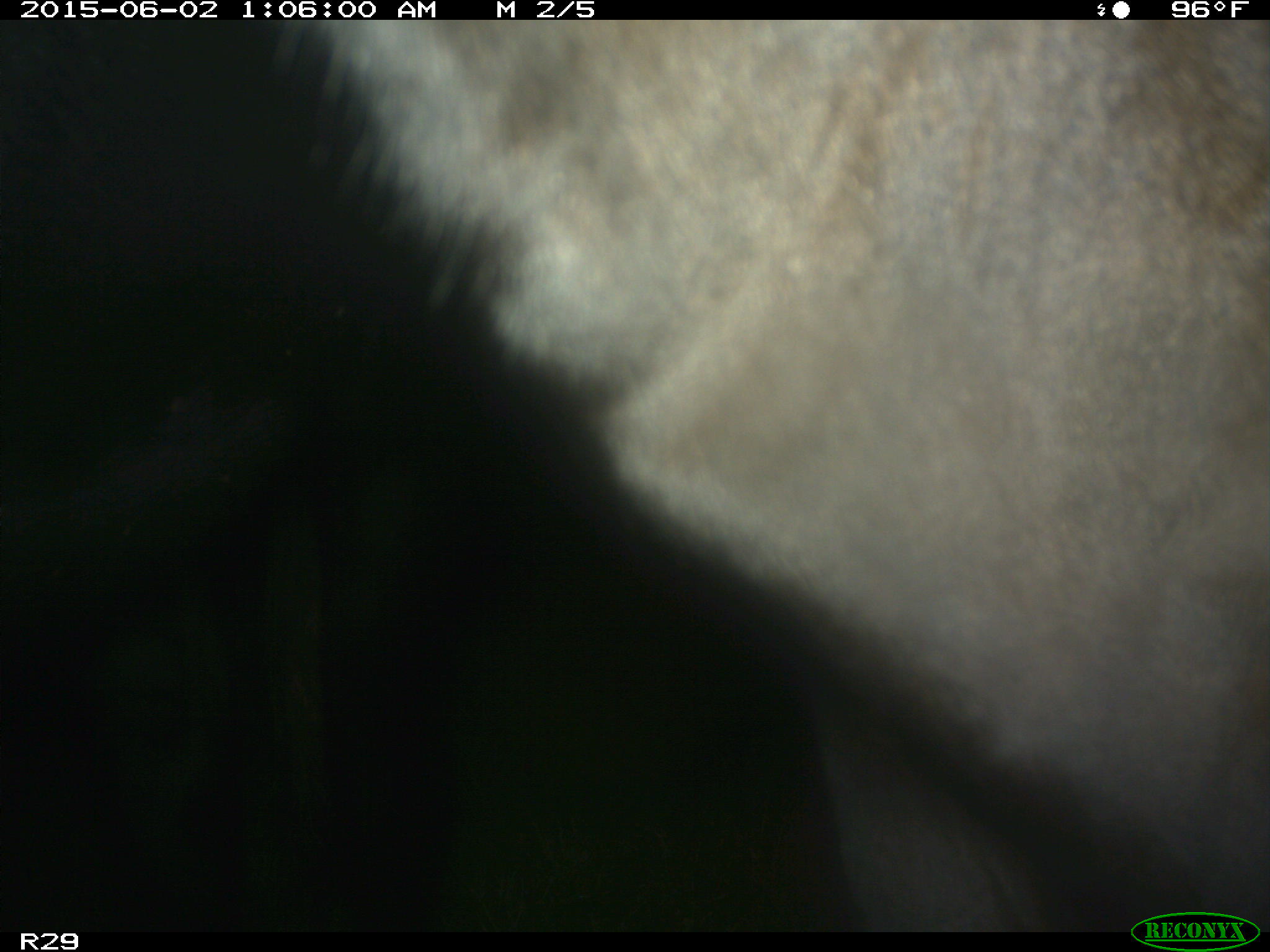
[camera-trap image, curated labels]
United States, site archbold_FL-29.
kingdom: Animalia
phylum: Chordata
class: Mammalia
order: Artiodactyla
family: Bovidae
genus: Bos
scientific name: Bos taurus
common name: domestic cow